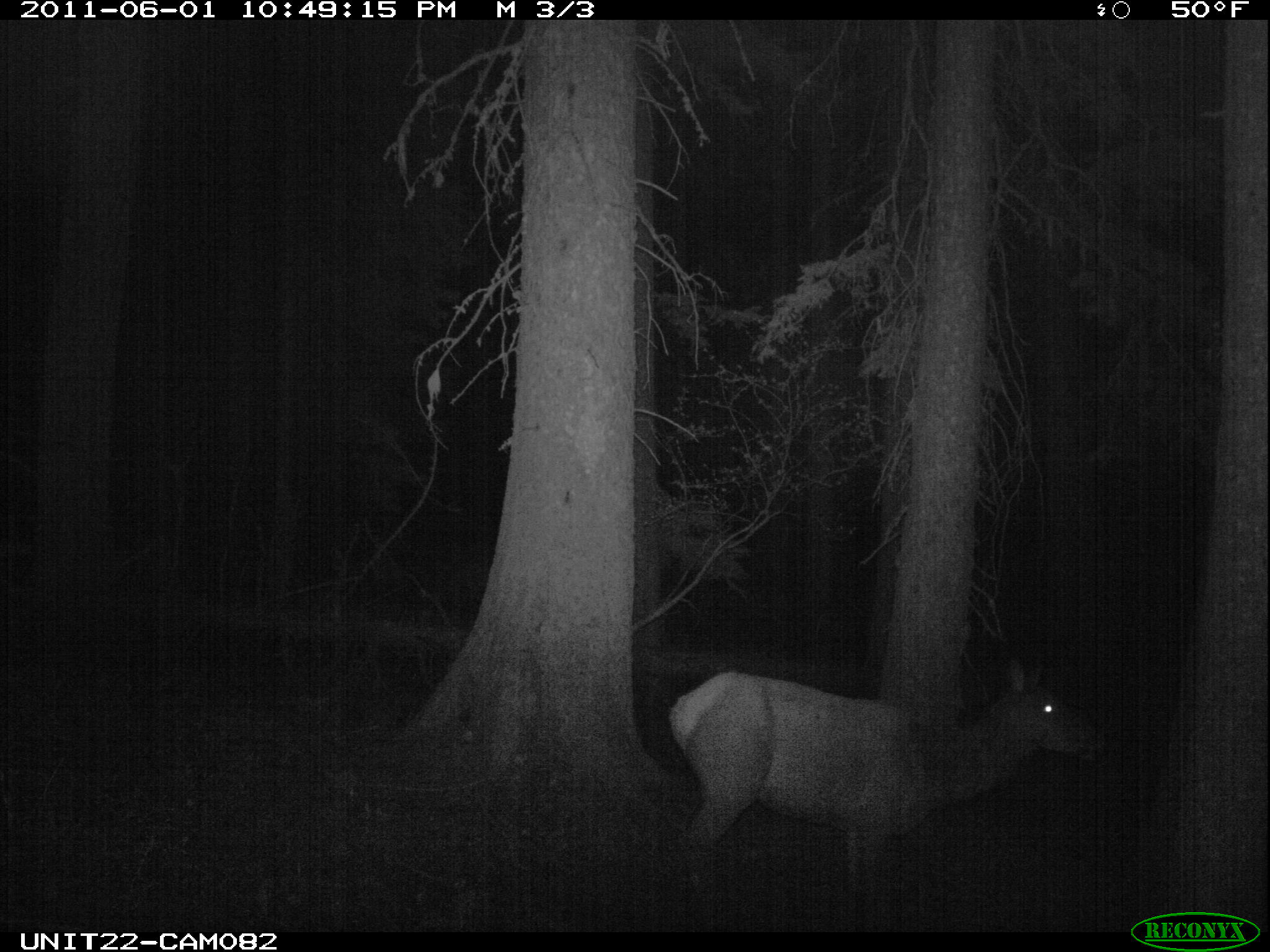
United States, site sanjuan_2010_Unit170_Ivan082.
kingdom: Animalia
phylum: Chordata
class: Mammalia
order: Artiodactyla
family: Cervidae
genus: Cervus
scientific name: Cervus elaphus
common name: red deer